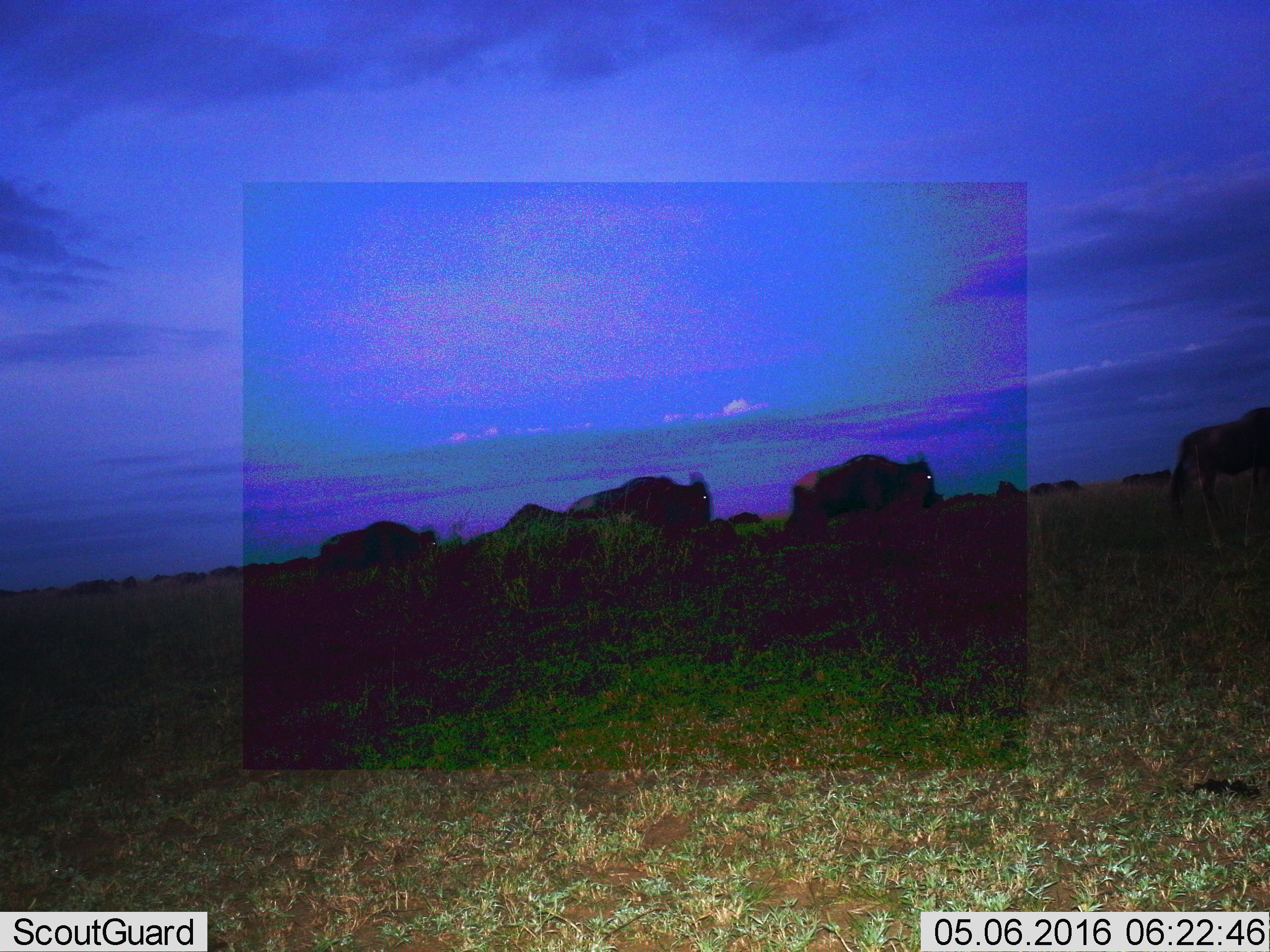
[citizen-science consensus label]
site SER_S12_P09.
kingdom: Animalia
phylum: Chordata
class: Mammalia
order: Artiodactyla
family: Bovidae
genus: Connochaetes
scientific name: Connochaetes taurinus taurinus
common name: blue wildebeest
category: wildebeestblue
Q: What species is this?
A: Wildebeestblue (blue wildebeest) (Connochaetes taurinus taurinus).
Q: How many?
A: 11-50.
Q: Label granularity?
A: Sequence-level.